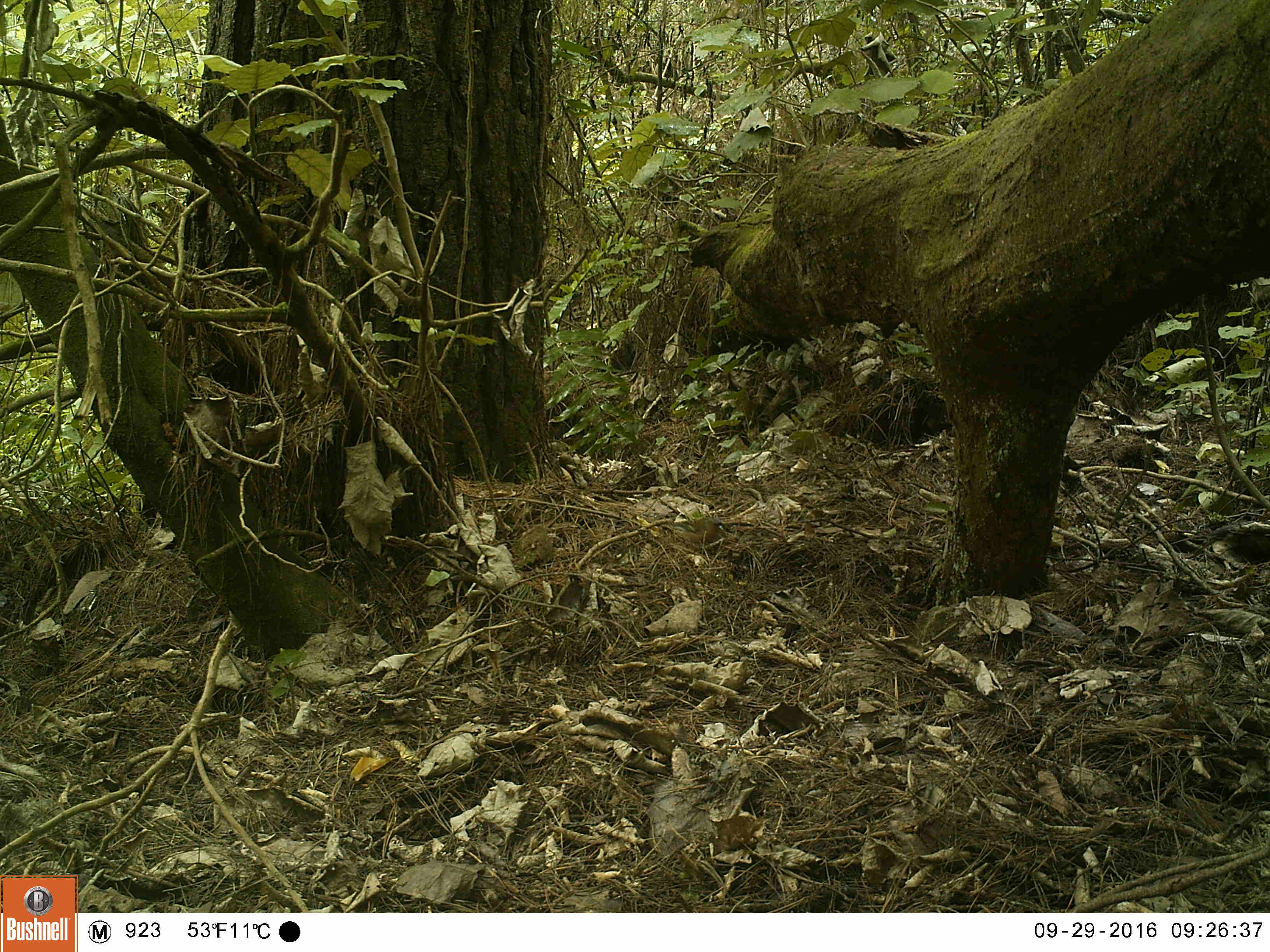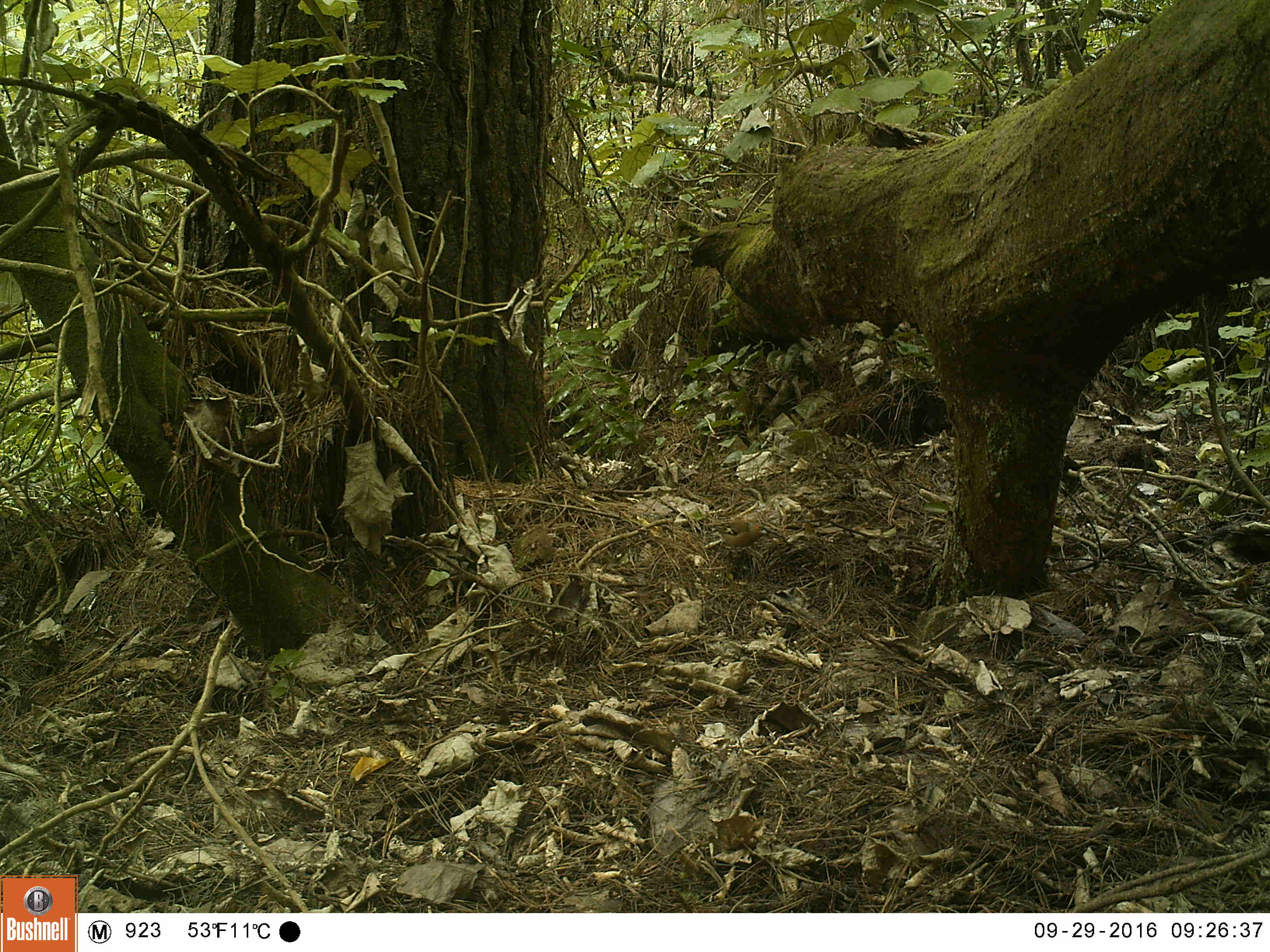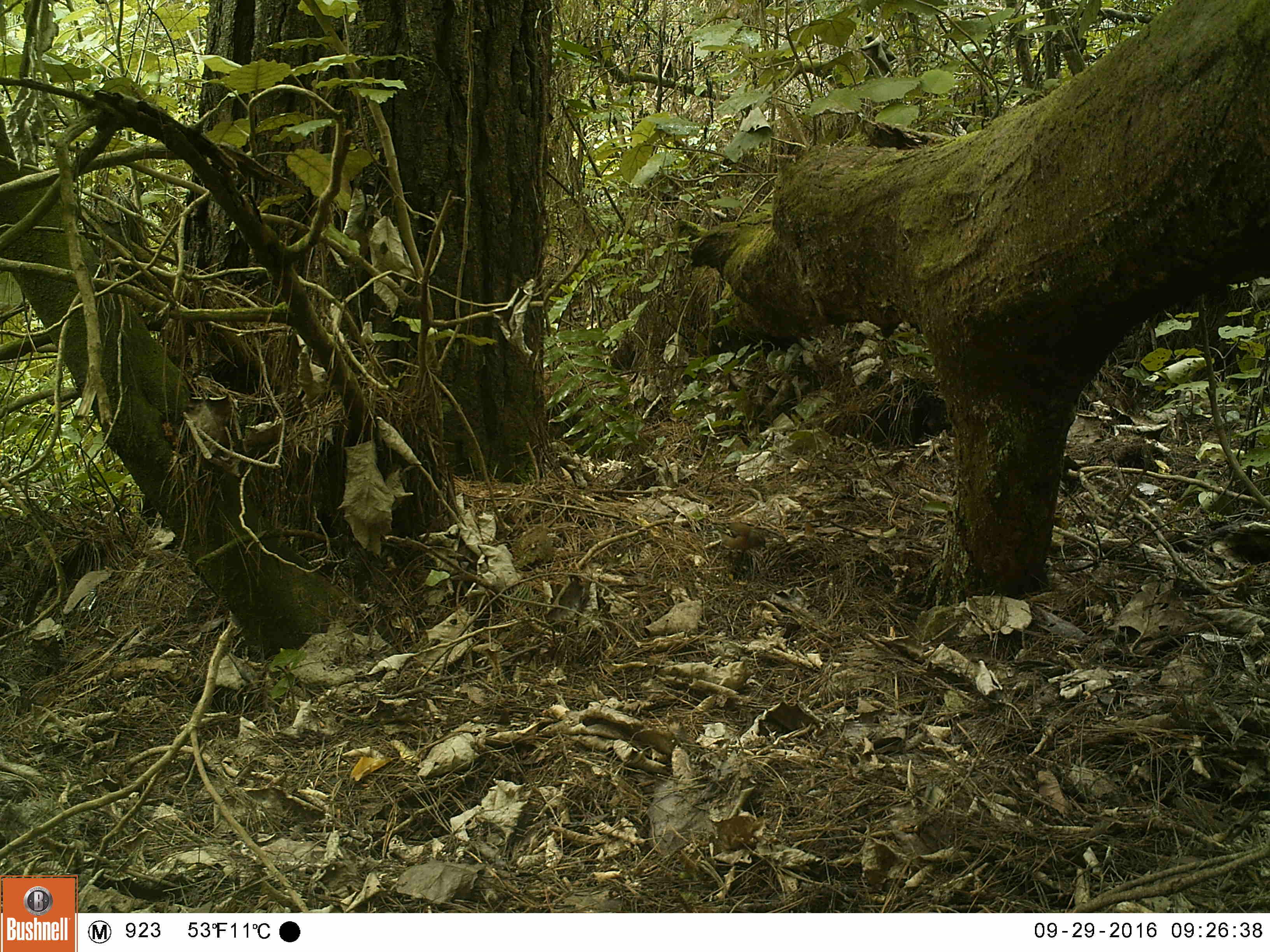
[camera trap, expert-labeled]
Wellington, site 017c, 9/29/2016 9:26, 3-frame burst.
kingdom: Animalia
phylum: Chordata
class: Aves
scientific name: Aves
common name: bird